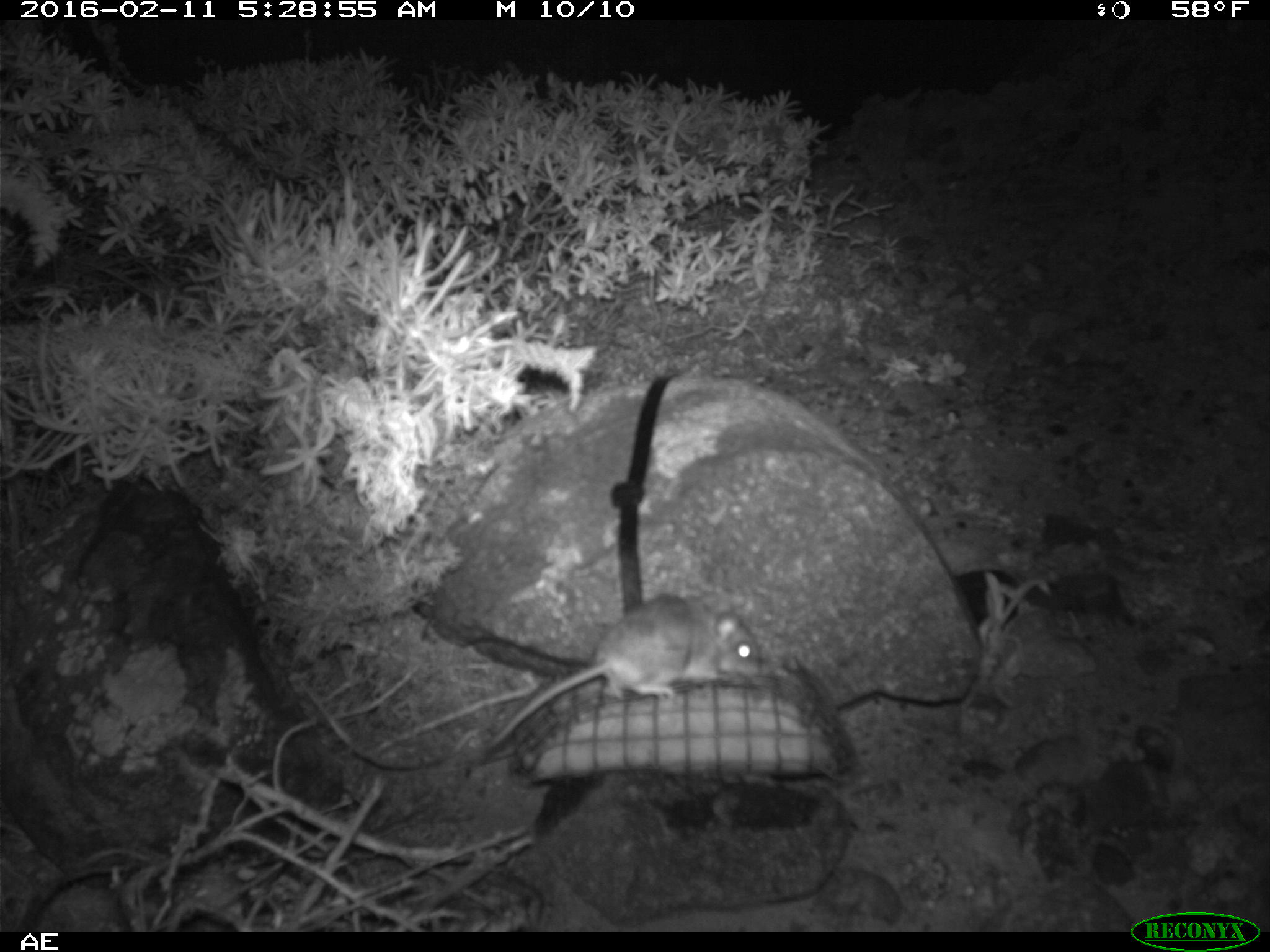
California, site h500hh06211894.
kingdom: Animalia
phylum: Chordata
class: Mammalia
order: Rodentia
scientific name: Rodentia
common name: rodent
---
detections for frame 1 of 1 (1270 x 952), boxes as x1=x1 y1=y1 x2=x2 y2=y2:
rodent: x1=477 y1=593 x2=760 y2=759